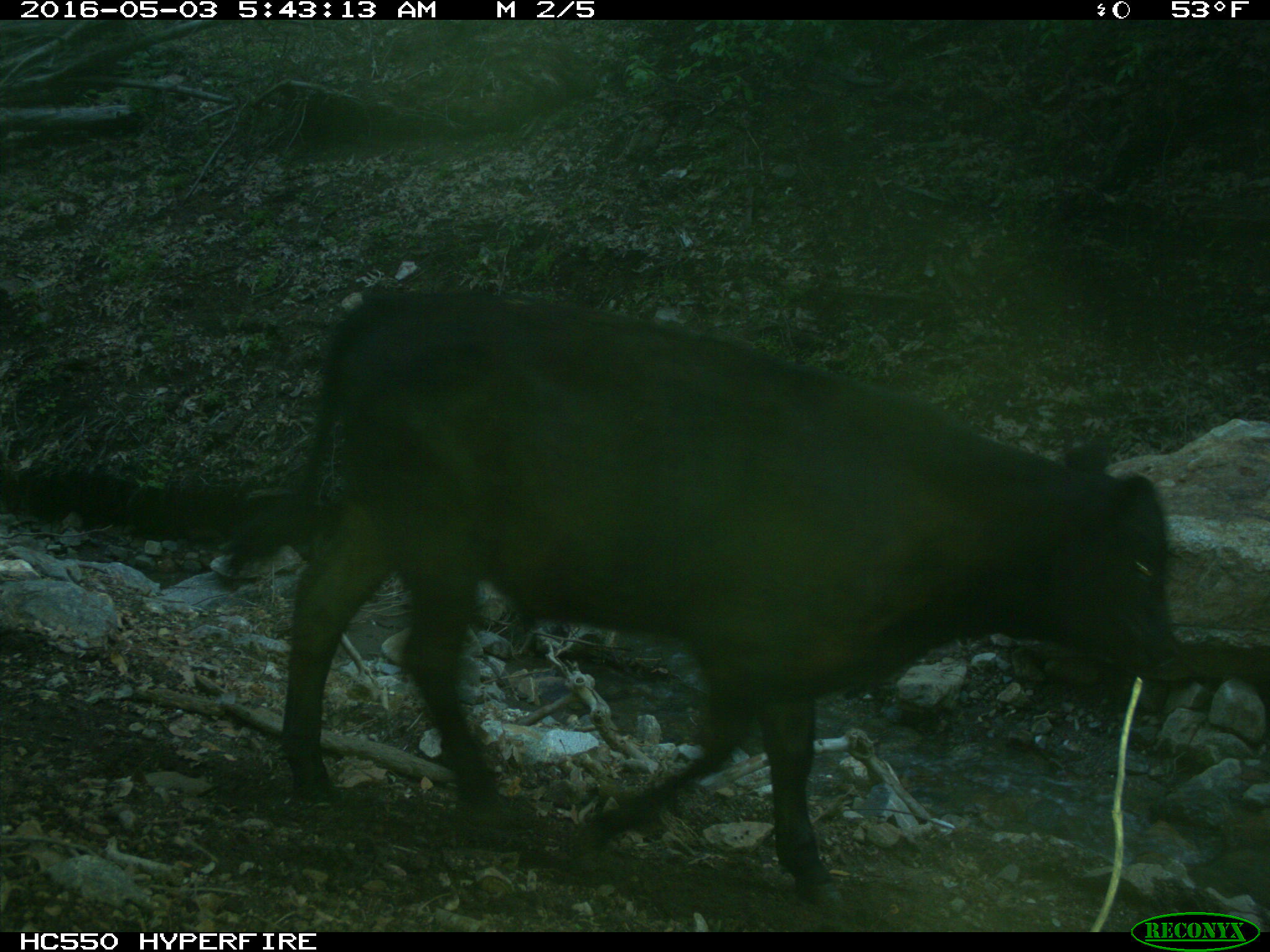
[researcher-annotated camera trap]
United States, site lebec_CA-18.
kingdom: Animalia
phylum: Chordata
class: Mammalia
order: Artiodactyla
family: Bovidae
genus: Bos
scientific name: Bos taurus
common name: domestic cow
Bos taurus (domestic cow).